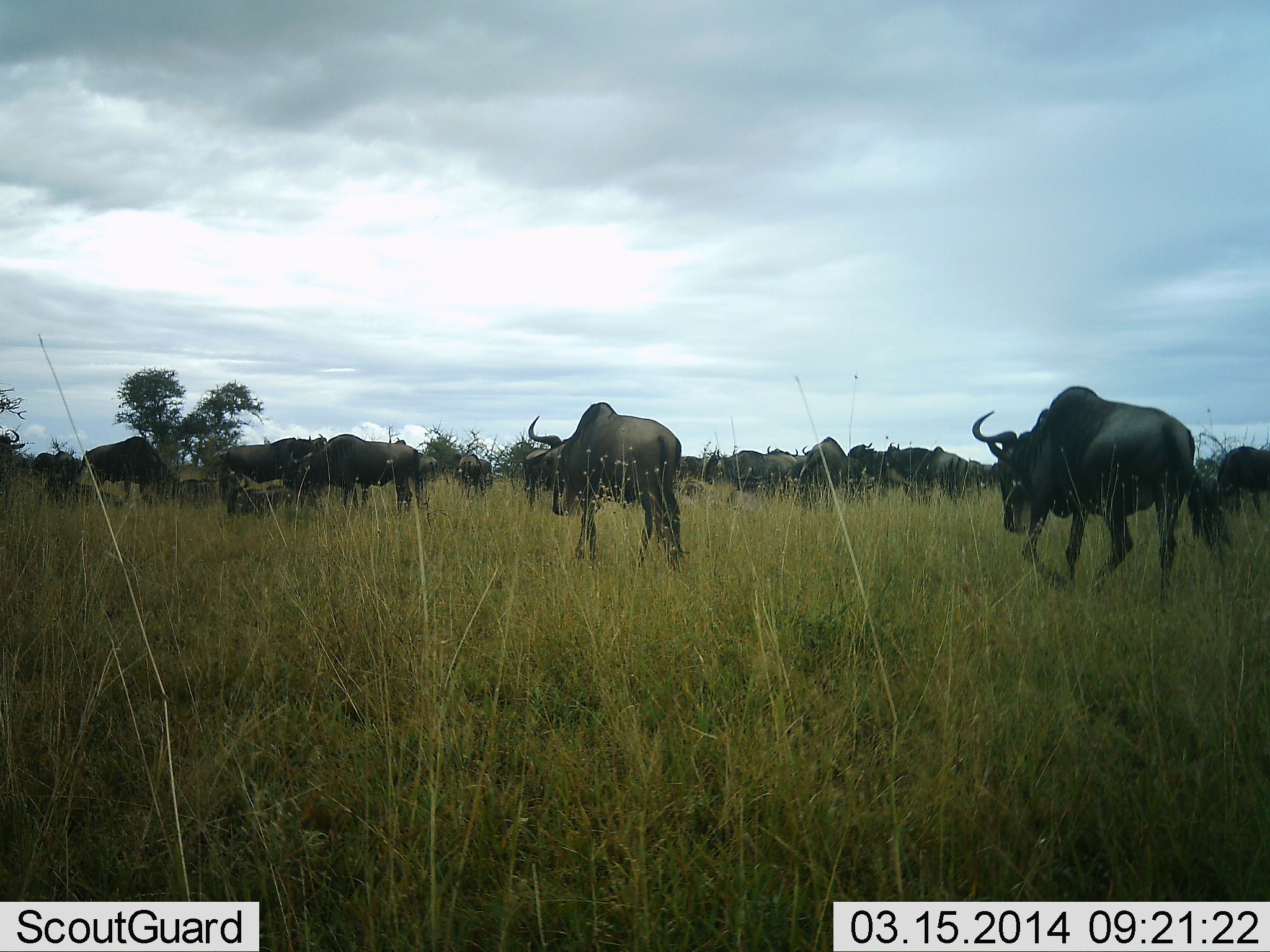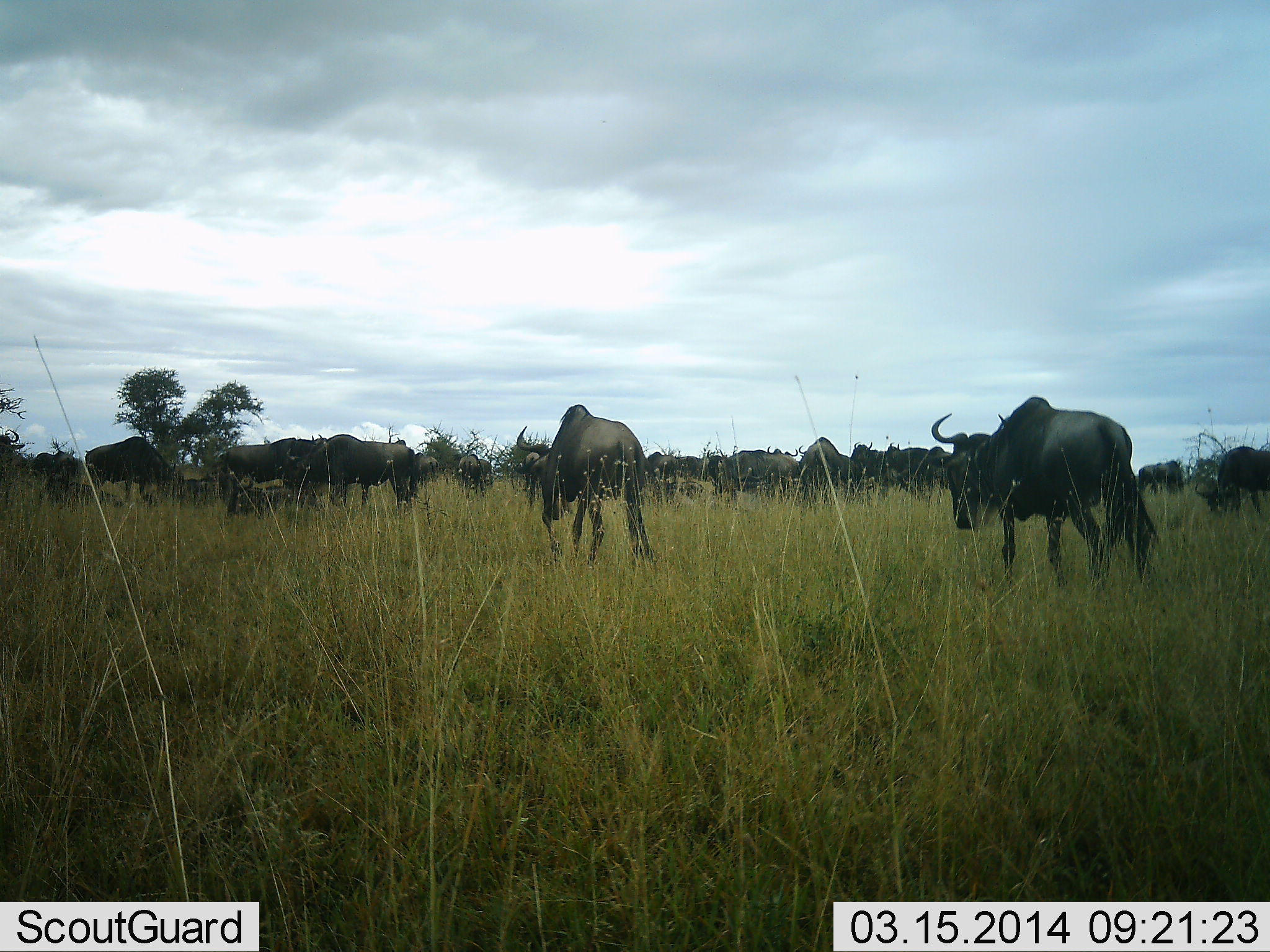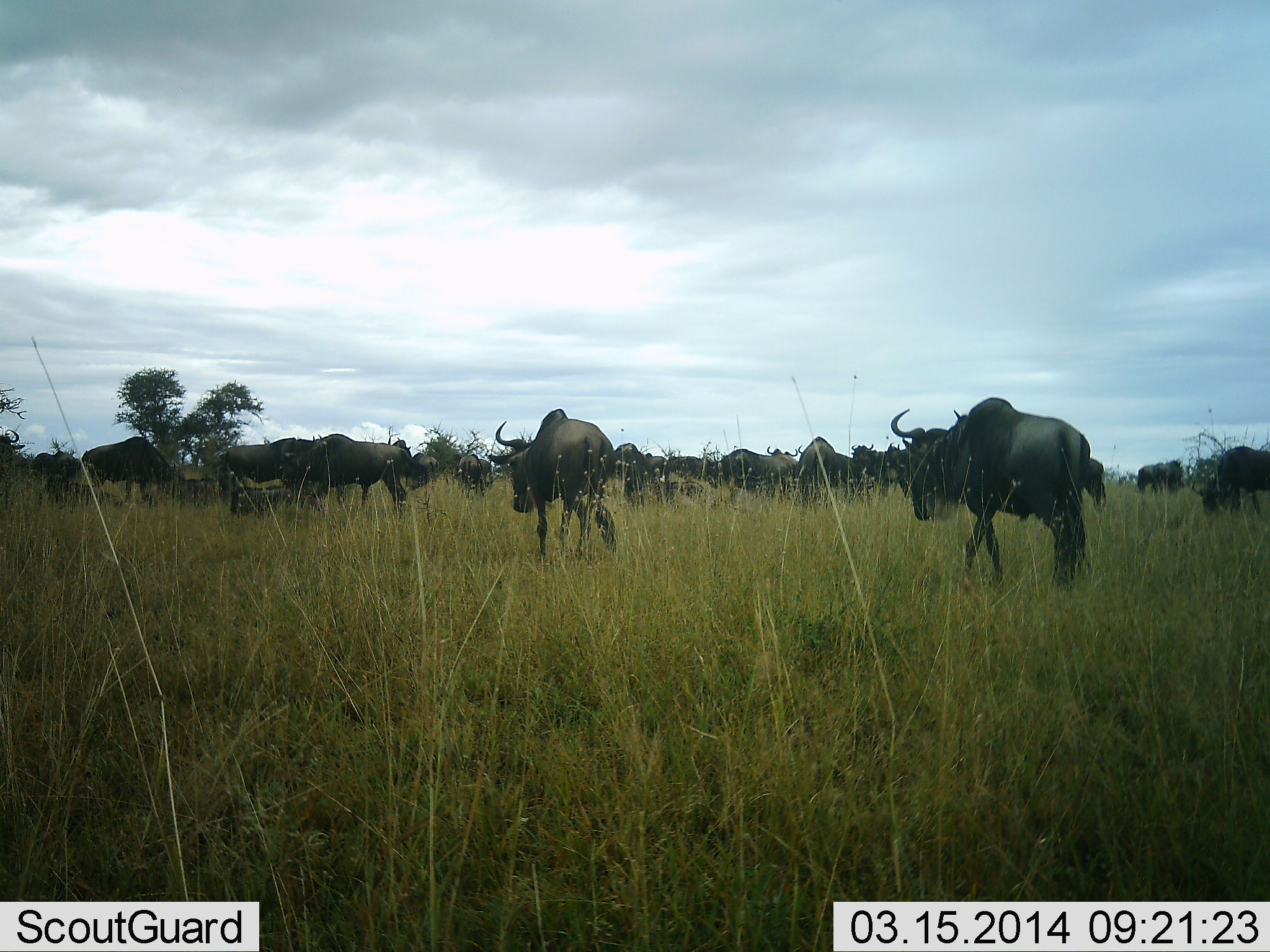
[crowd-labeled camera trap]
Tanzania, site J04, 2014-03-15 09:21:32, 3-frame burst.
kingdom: Animalia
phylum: Chordata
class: Mammalia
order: Artiodactyla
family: Bovidae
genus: Connochaetes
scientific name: Connochaetes taurinus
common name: blue wildebeest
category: wildebeest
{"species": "wildebeest (blue wildebeest) (Connochaetes taurinus)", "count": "11-50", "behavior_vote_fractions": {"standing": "40%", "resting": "30%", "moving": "70%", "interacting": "10%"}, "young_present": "0%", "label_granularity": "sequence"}